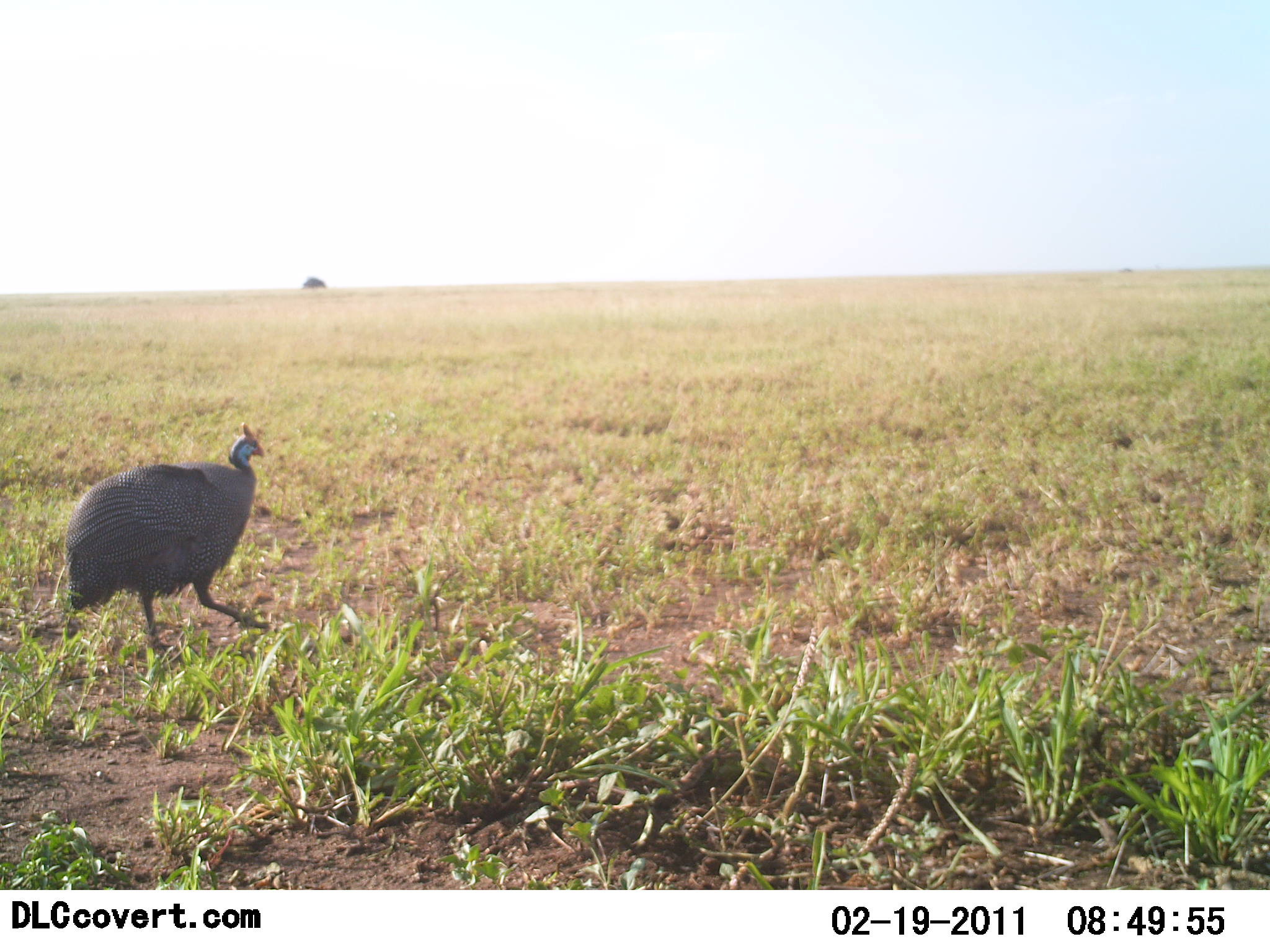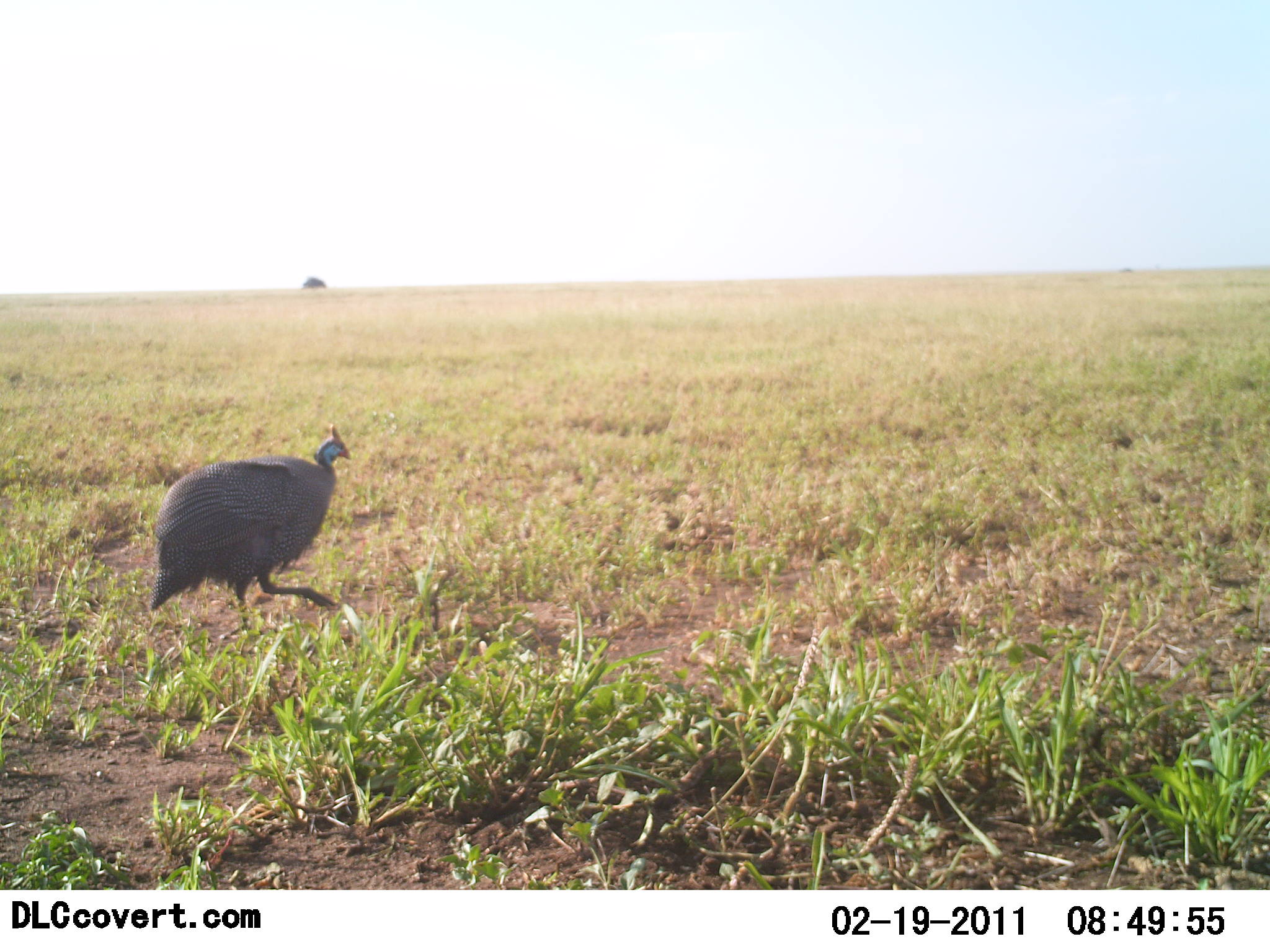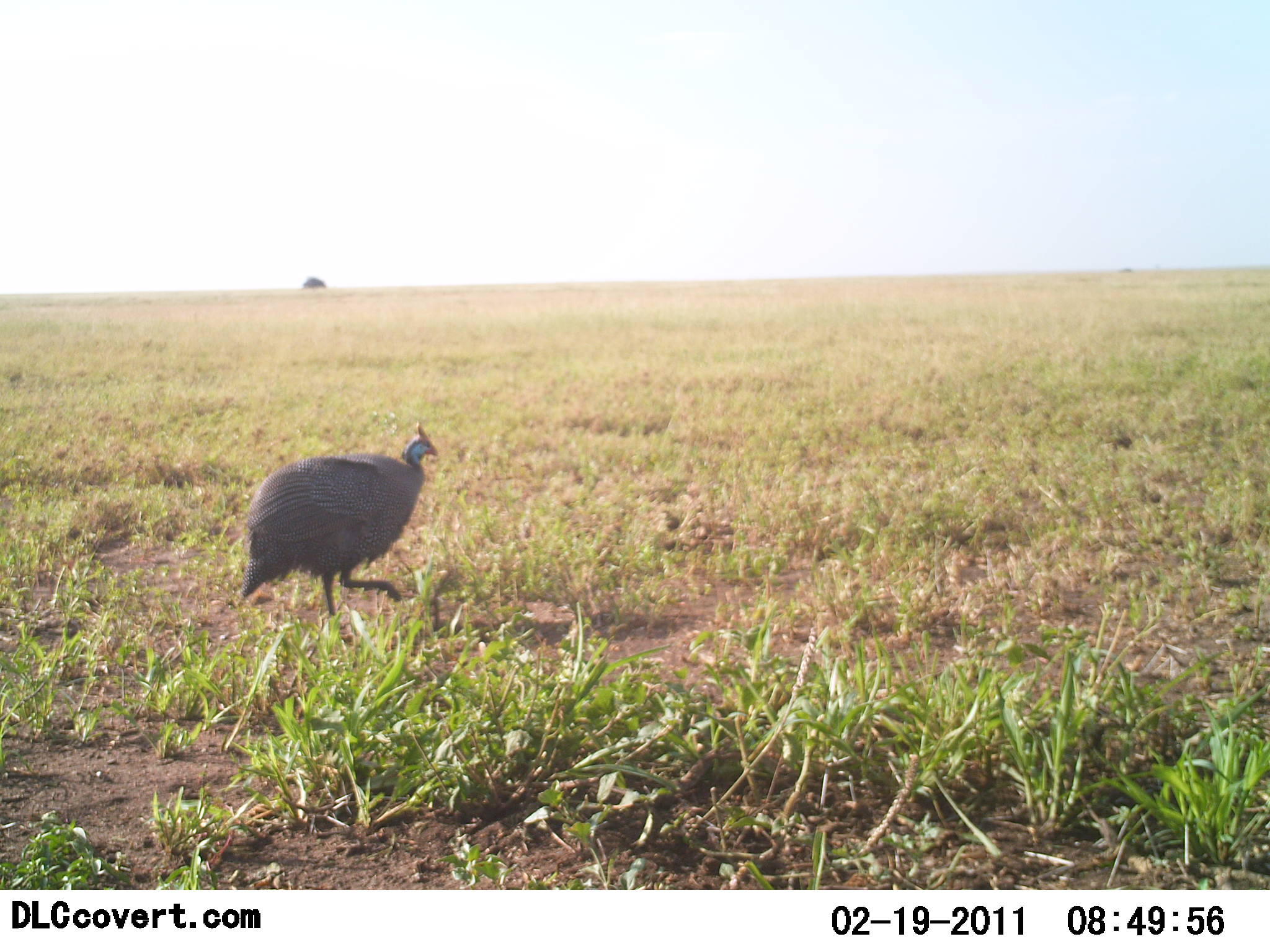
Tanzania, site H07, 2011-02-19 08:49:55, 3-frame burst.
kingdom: Animalia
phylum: Chordata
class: Aves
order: Galliformes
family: Numididae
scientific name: Numididae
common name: guinea fowl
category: guineafowl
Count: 1.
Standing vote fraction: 0%.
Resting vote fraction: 0%.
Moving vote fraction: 100%.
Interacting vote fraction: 0%.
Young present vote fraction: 0%.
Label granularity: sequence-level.